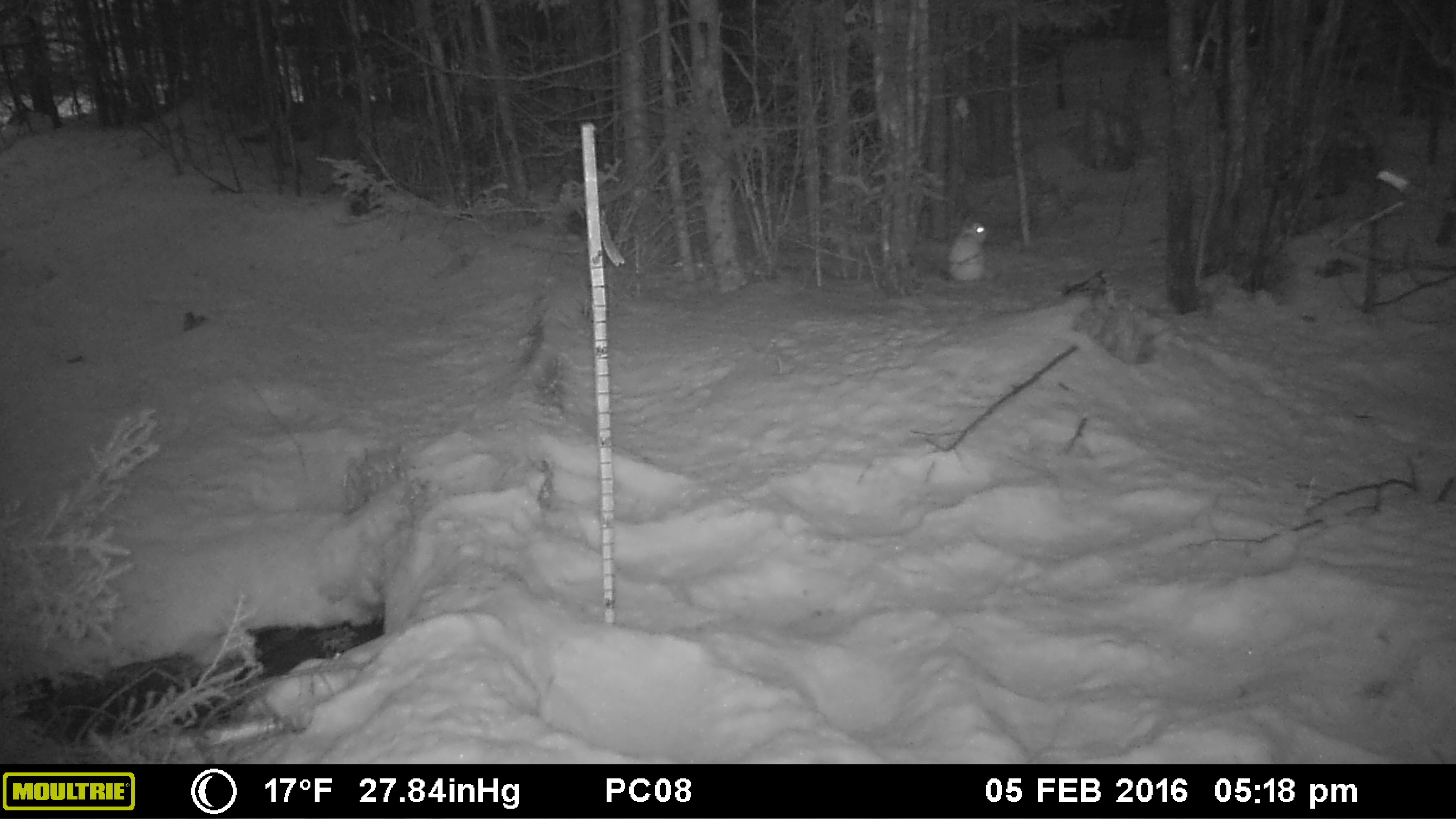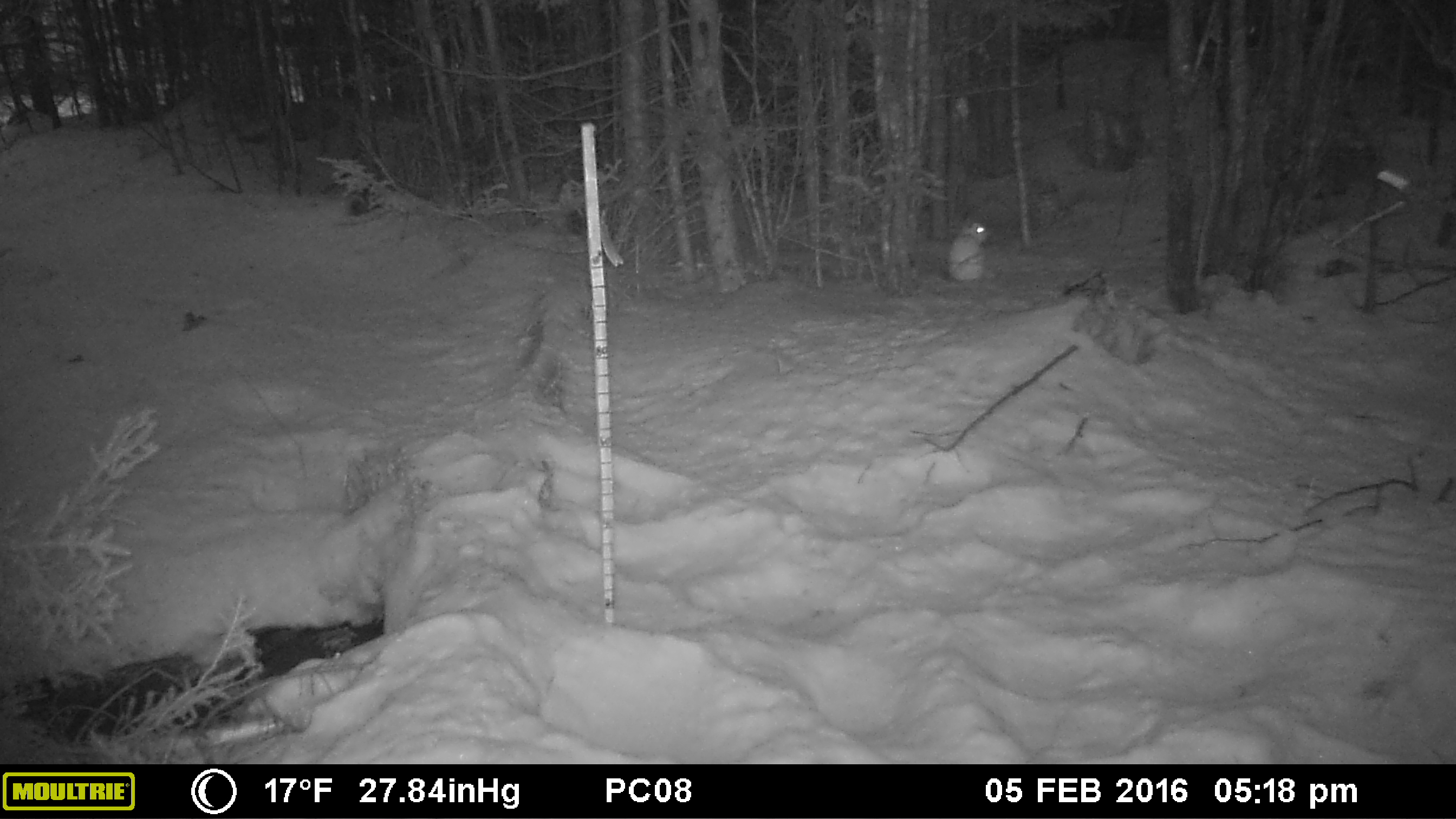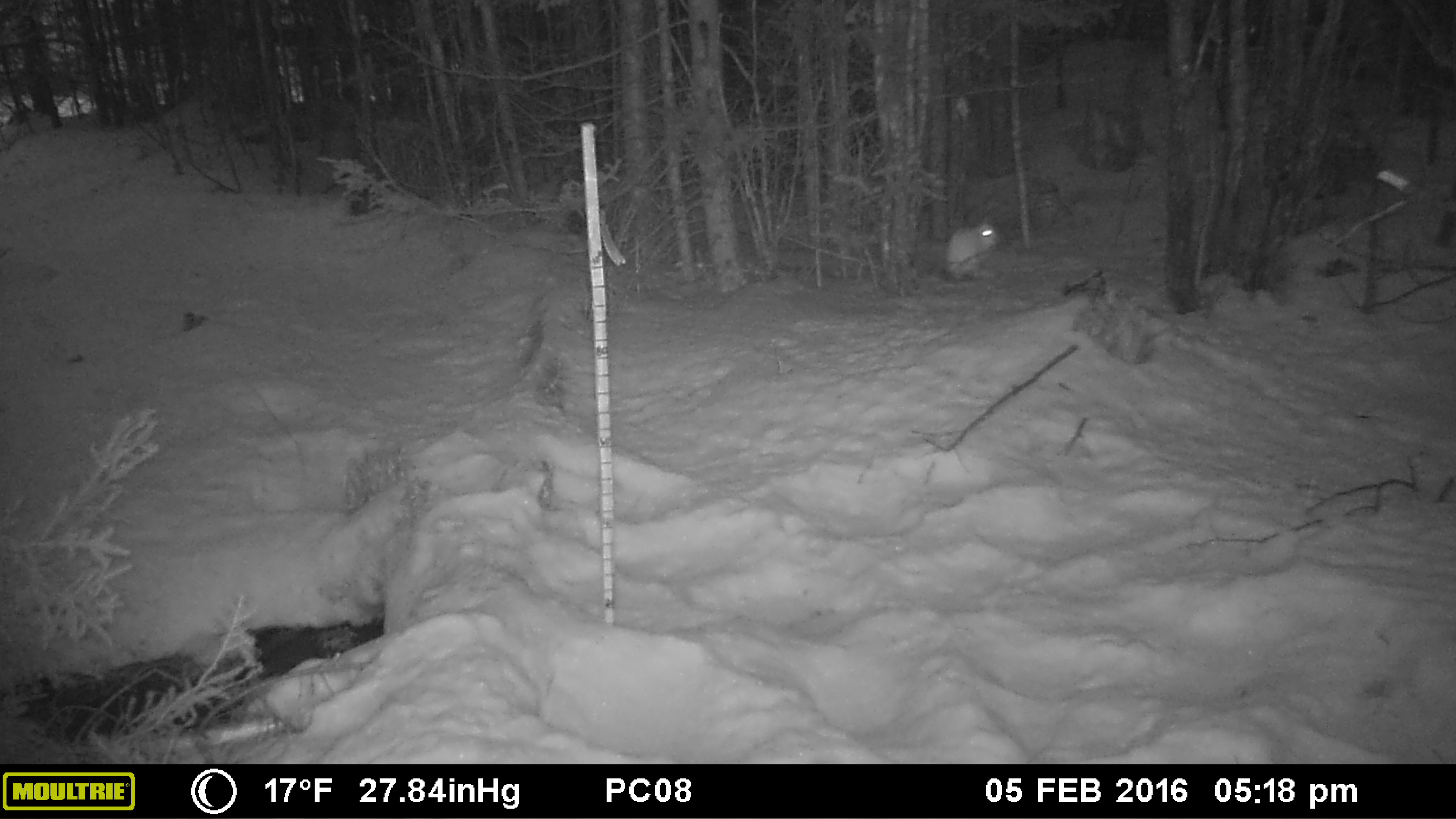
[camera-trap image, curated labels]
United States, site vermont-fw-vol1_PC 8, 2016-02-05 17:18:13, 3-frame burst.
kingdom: Animalia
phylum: Chordata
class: Mammalia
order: Lagomorpha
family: Leporidae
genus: Lepus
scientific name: Lepus americanus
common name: snowshoe hare